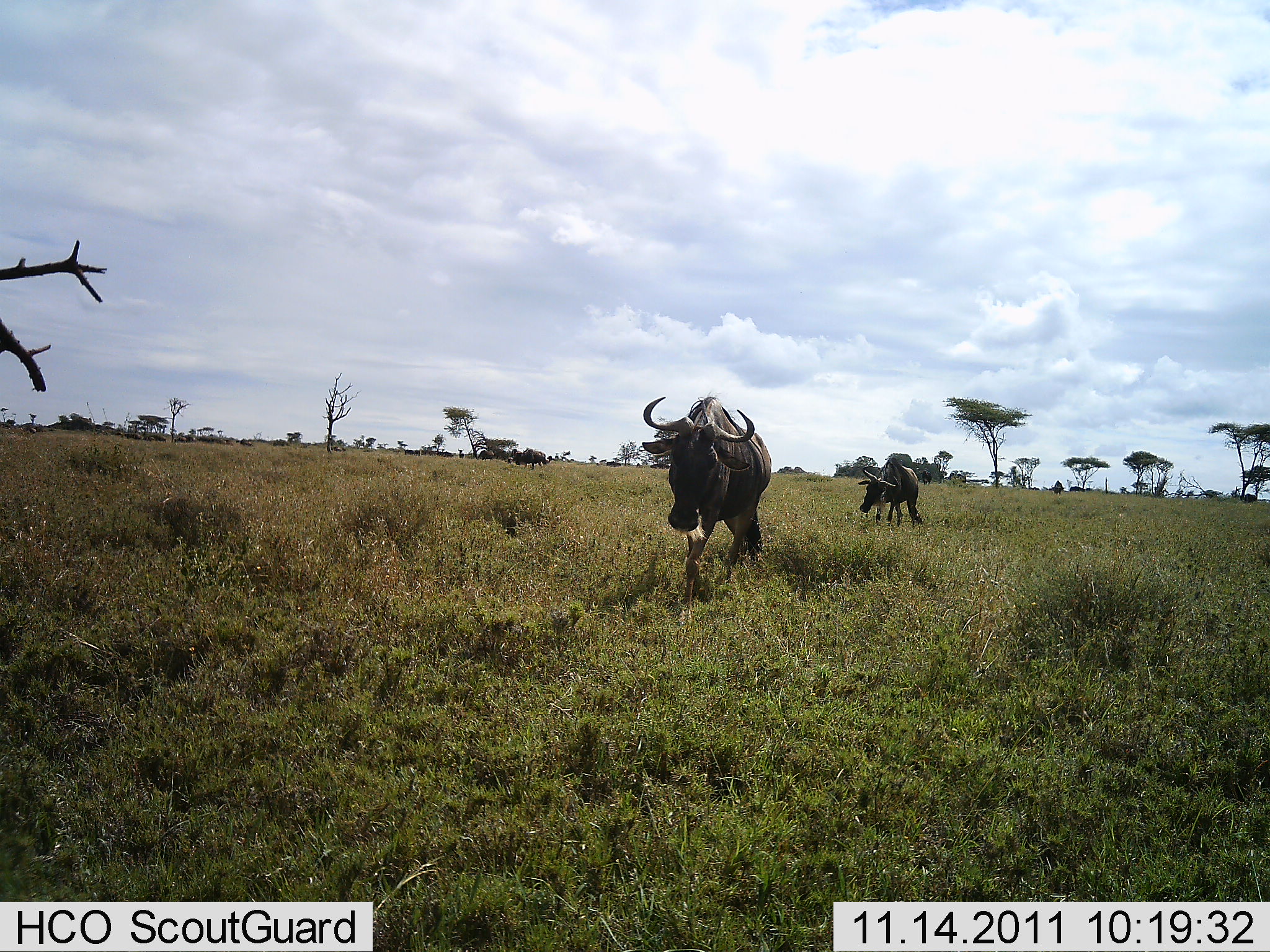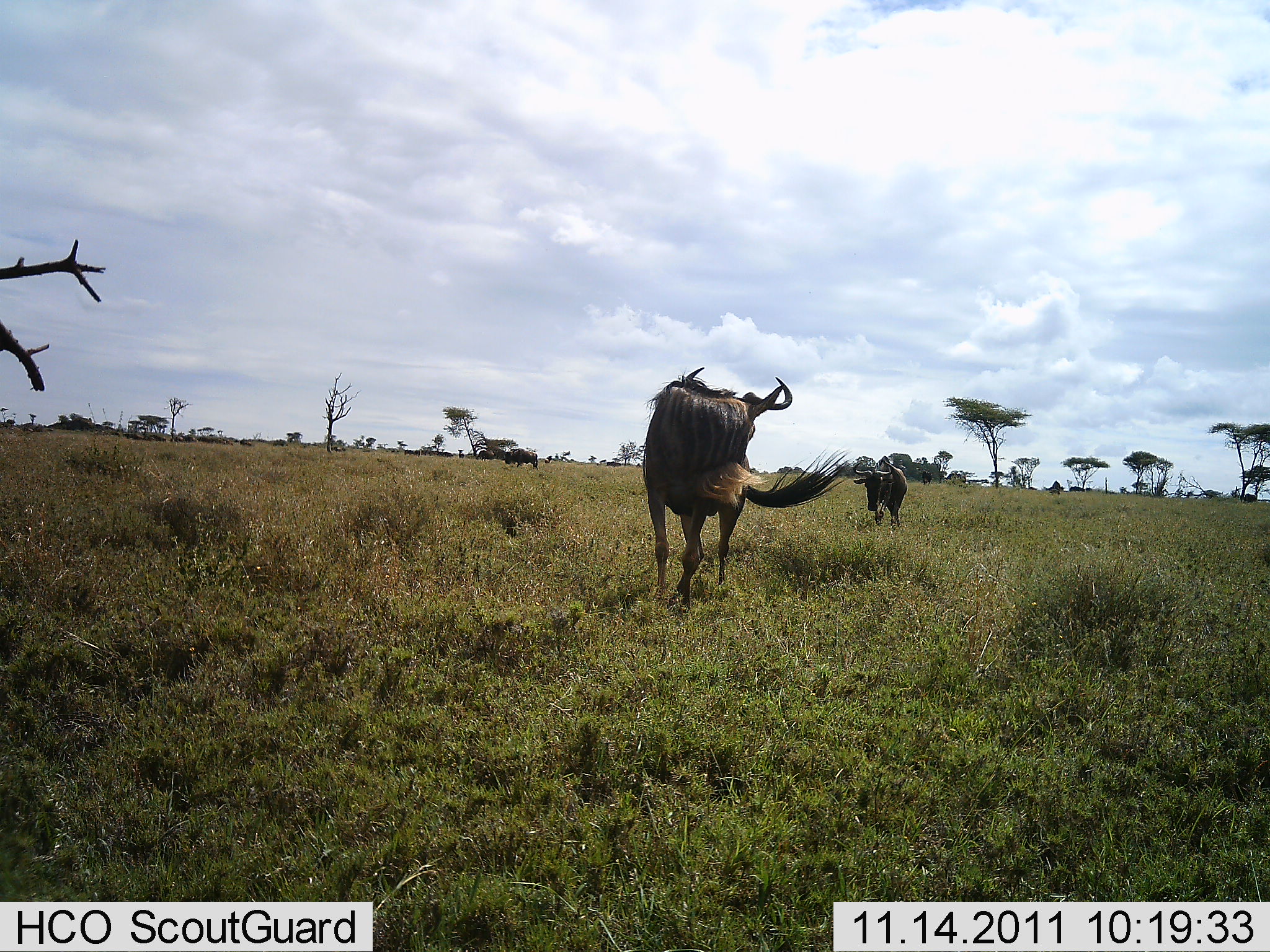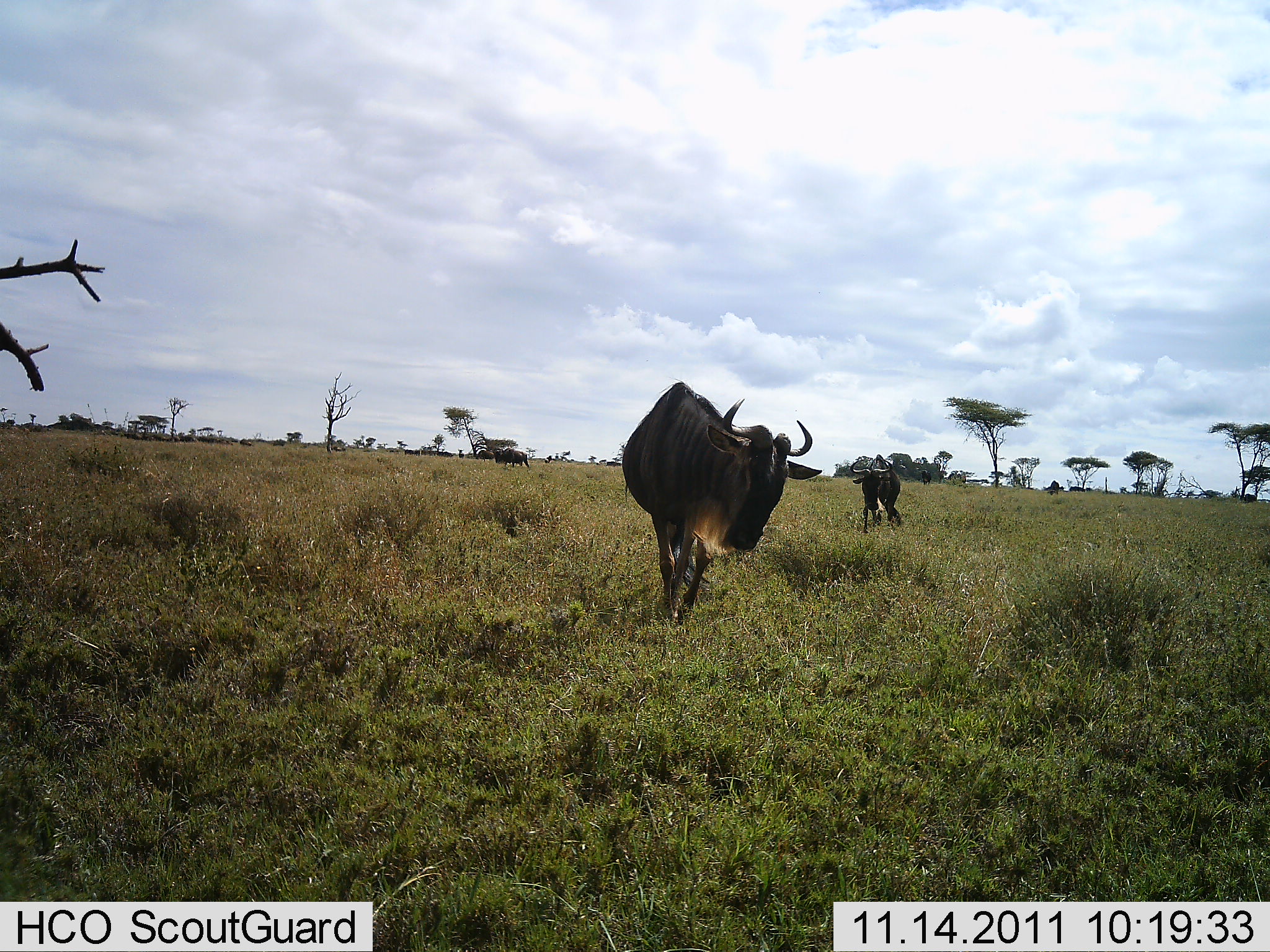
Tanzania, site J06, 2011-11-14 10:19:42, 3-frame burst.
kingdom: Animalia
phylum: Chordata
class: Mammalia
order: Artiodactyla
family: Bovidae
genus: Connochaetes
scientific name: Connochaetes taurinus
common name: blue wildebeest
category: wildebeest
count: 4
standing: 0%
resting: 0%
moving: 100%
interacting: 6%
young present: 0%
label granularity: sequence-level